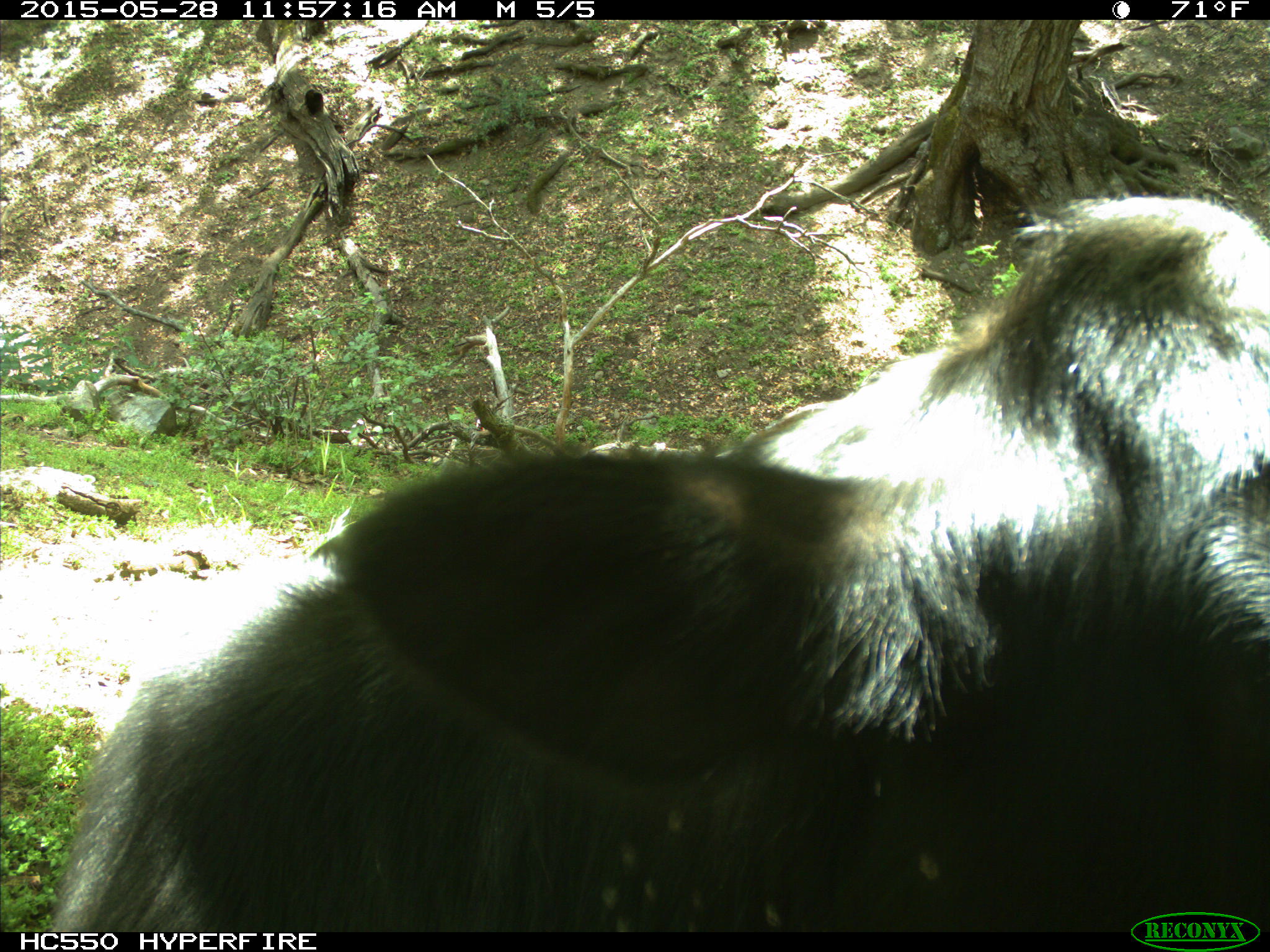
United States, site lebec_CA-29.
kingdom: Animalia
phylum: Chordata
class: Mammalia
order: Artiodactyla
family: Bovidae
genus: Bos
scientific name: Bos taurus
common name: domestic cow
Bos taurus (domestic cow).